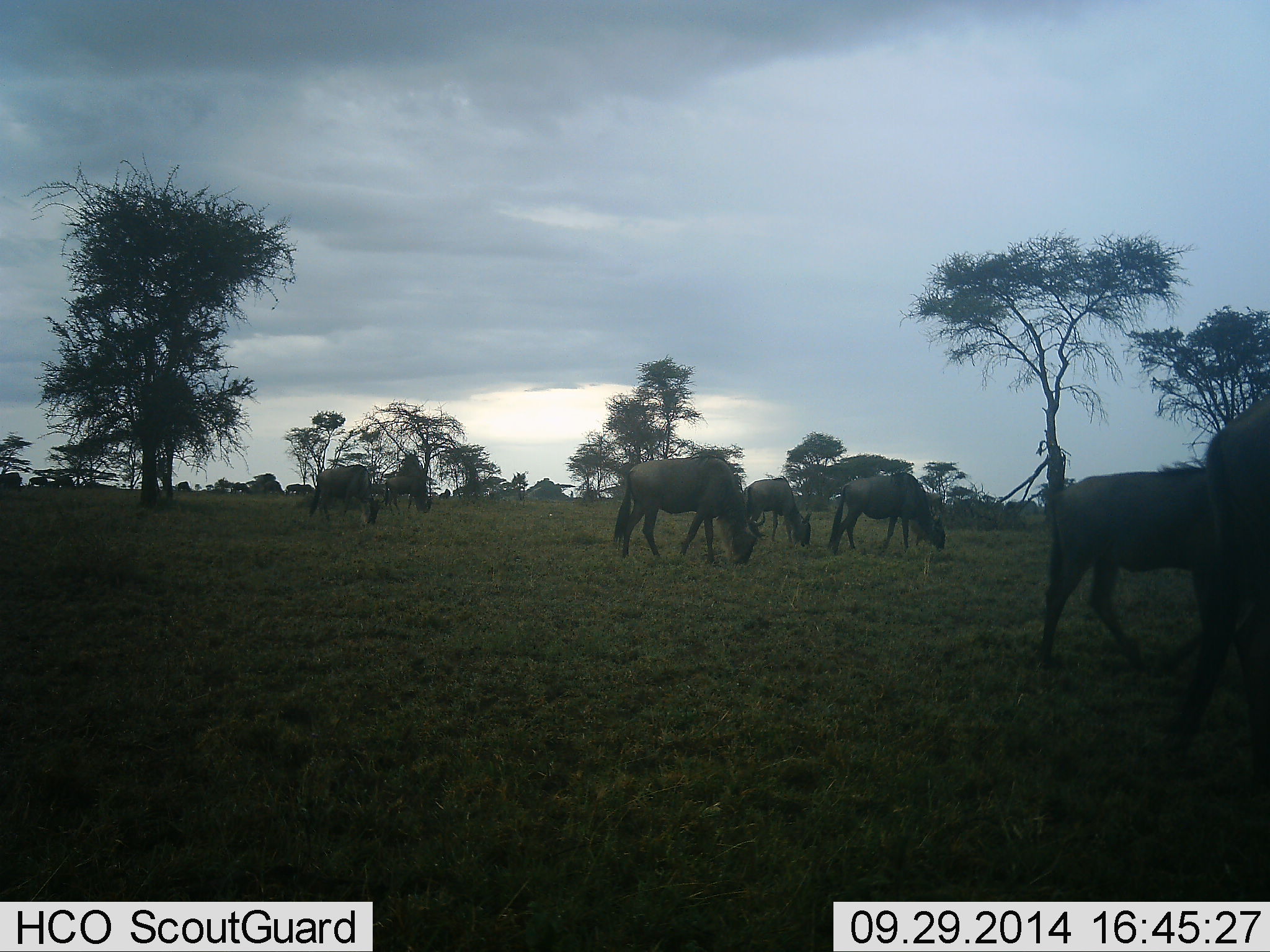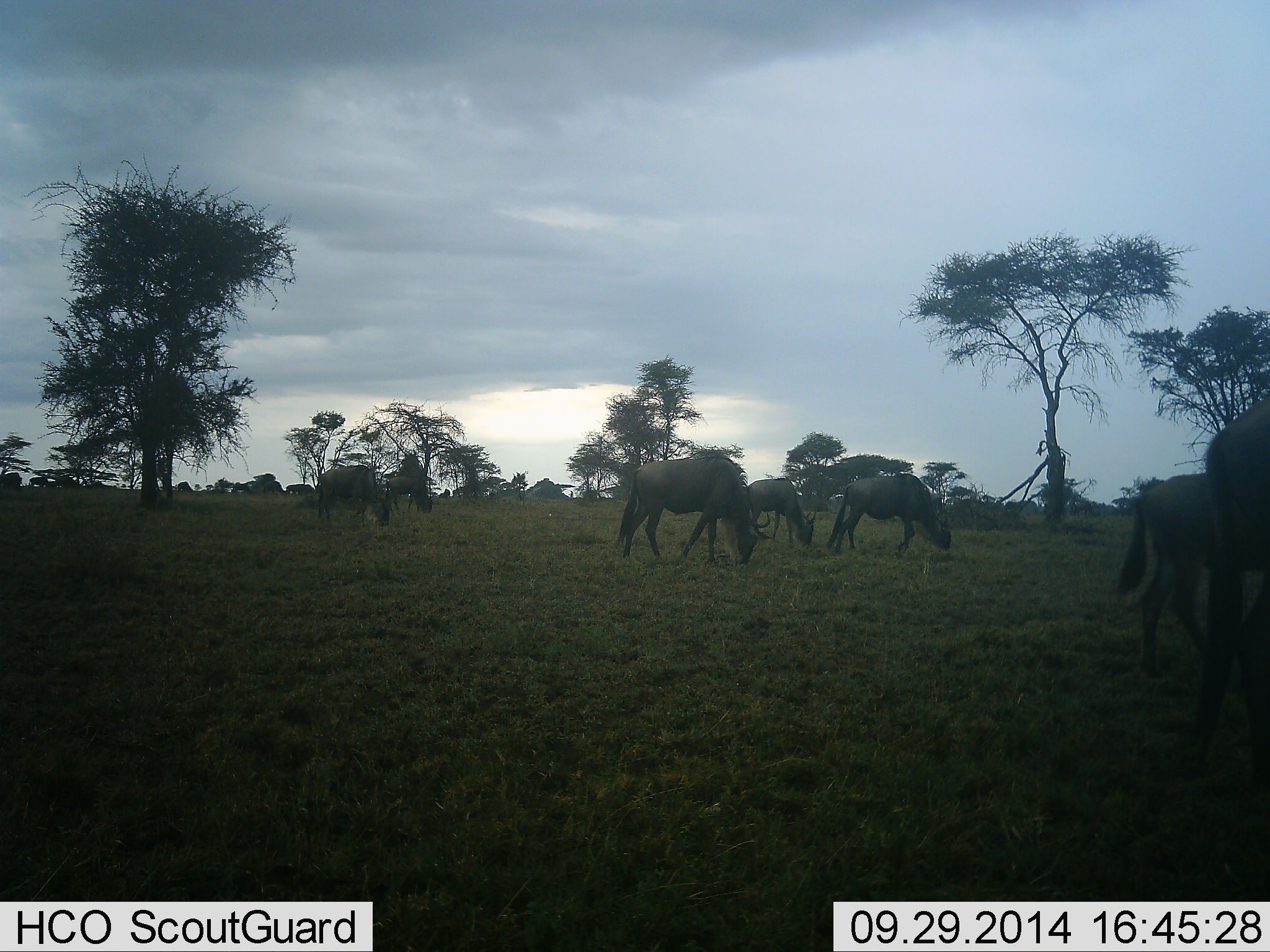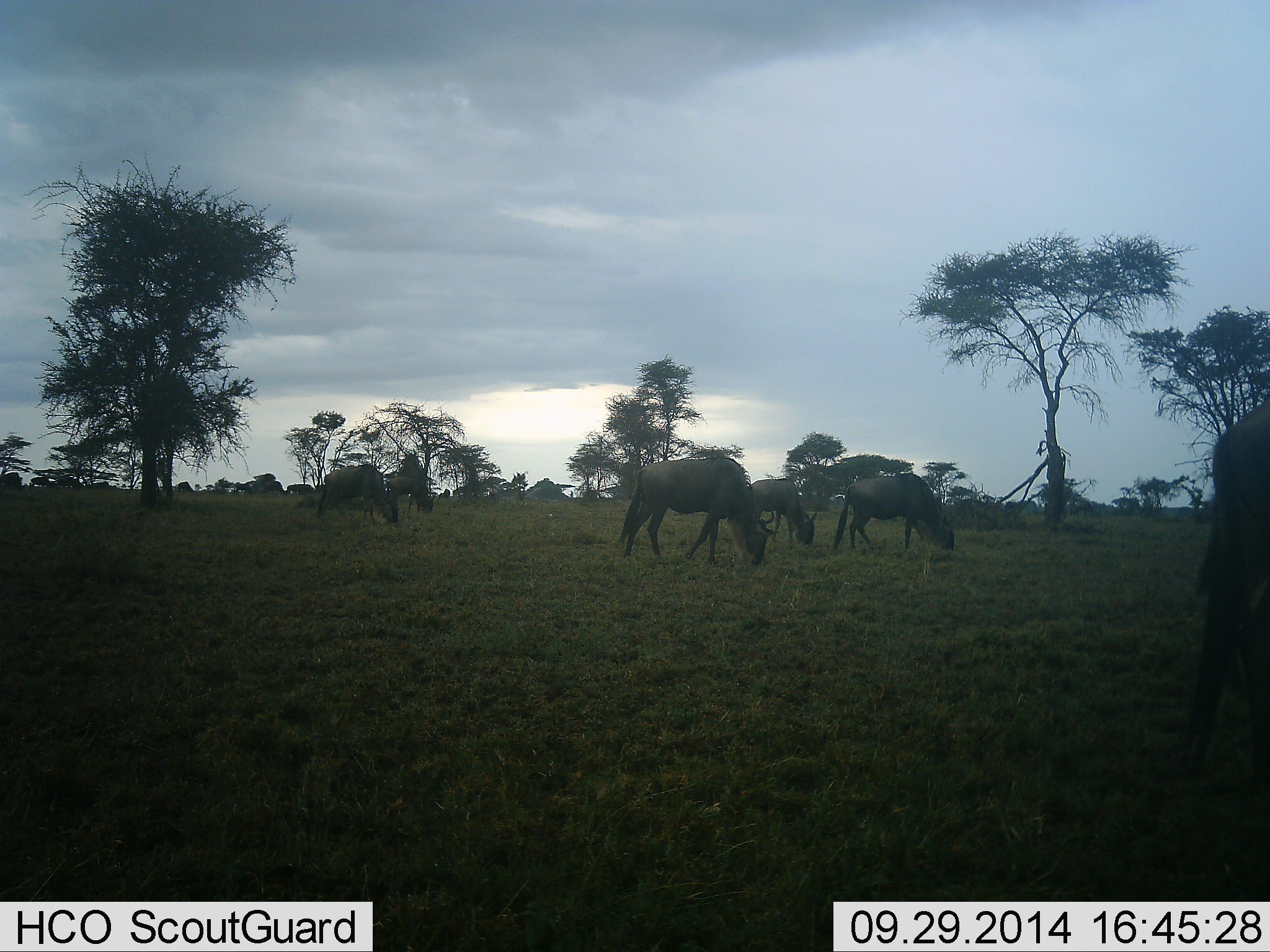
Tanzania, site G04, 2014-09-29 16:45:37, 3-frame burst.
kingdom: Animalia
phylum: Chordata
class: Mammalia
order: Artiodactyla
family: Bovidae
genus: Connochaetes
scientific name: Connochaetes taurinus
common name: blue wildebeest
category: wildebeest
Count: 11-50.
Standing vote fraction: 30%.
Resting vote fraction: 10%.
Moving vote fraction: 50%.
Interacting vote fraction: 0%.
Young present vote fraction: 10%.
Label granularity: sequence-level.